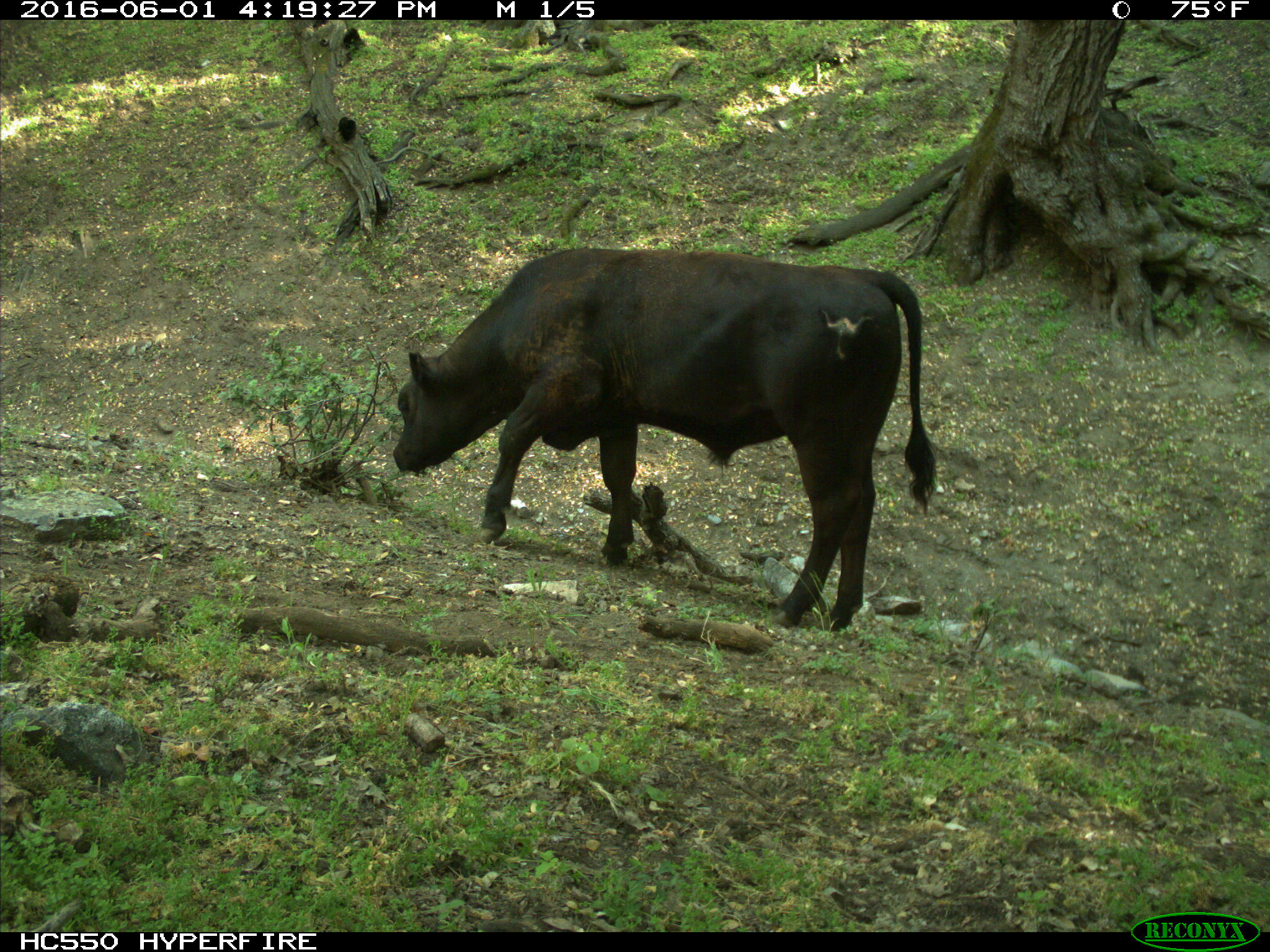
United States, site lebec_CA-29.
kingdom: Animalia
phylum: Chordata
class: Mammalia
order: Artiodactyla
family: Bovidae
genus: Bos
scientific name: Bos taurus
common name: domestic cow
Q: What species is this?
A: Bos taurus (domestic cow).